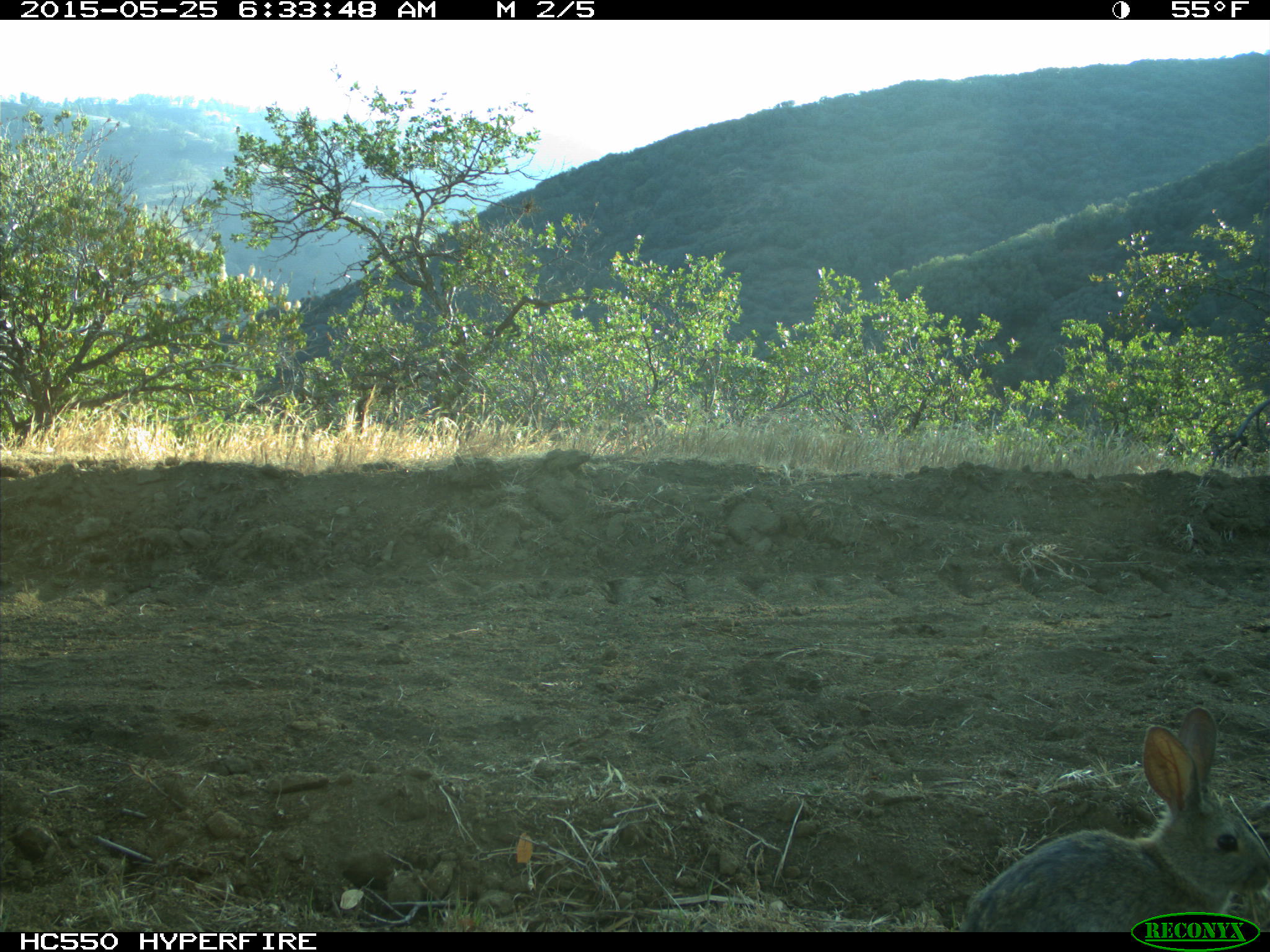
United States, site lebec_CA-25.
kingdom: Animalia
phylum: Chordata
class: Mammalia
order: Lagomorpha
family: Leporidae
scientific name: Leporidae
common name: rabbits and hares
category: unidentified rabbit